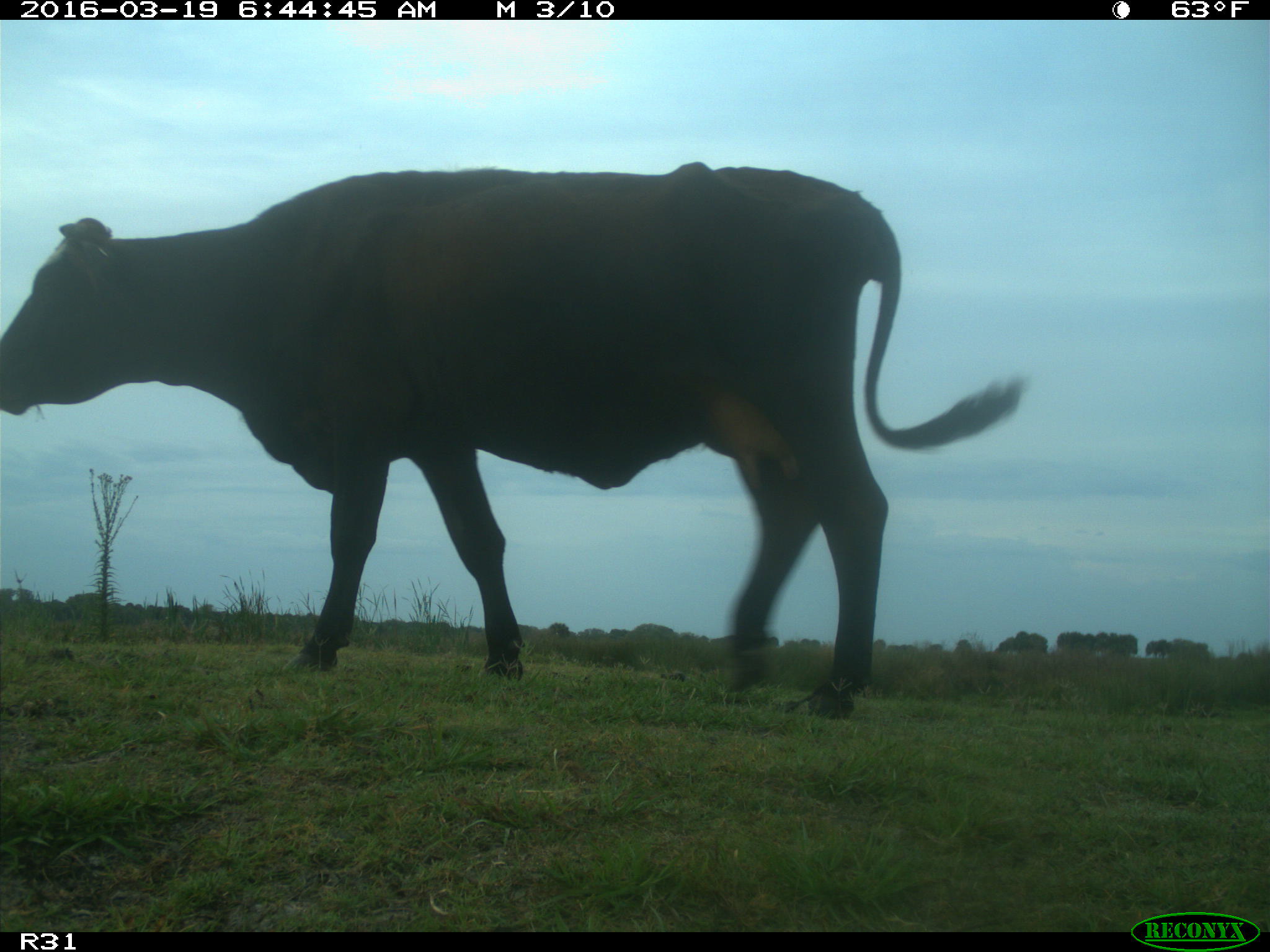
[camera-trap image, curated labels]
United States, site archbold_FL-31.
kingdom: Animalia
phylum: Chordata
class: Mammalia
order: Artiodactyla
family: Bovidae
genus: Bos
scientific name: Bos taurus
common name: domestic cow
Bos taurus (domestic cow).